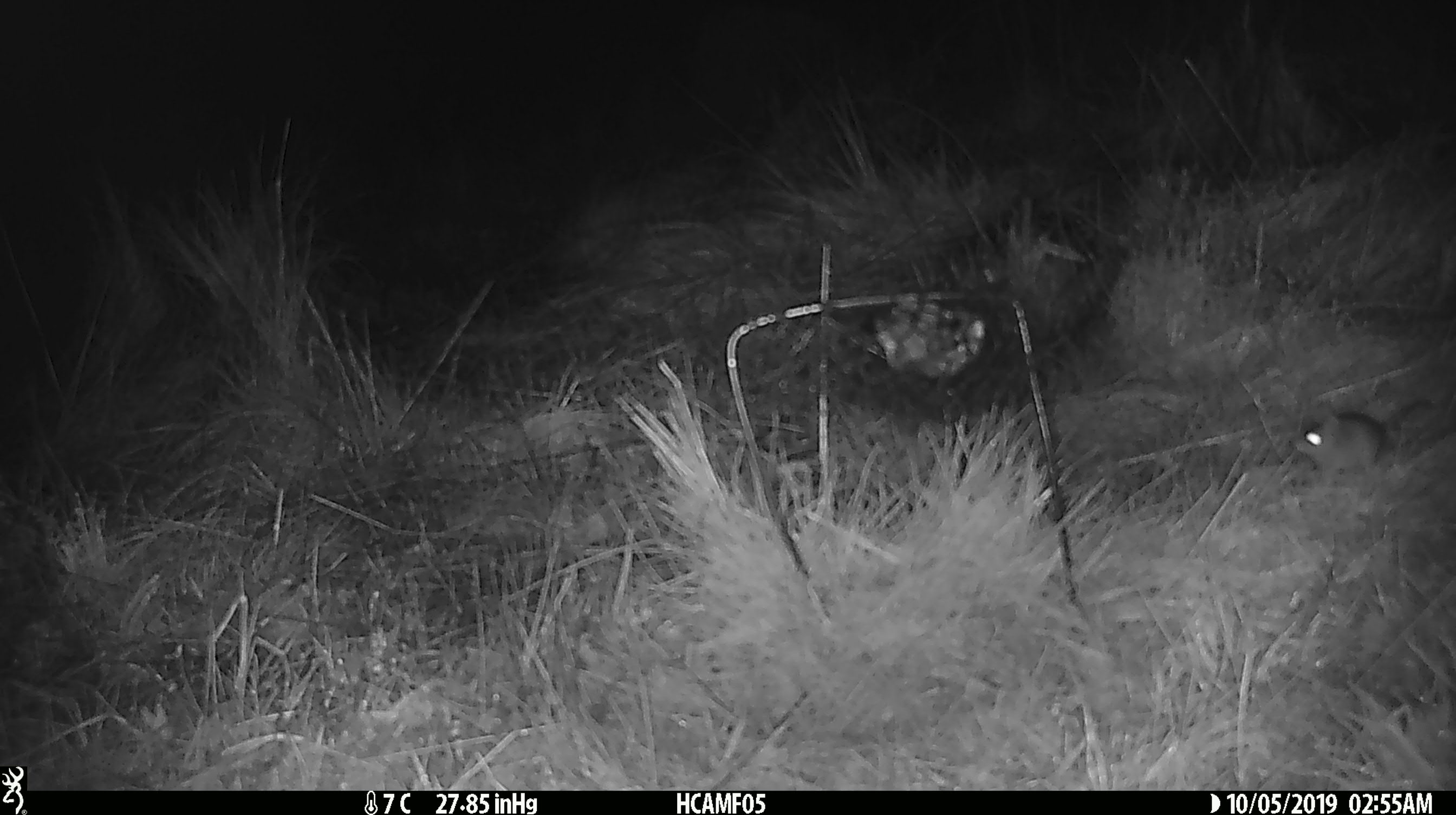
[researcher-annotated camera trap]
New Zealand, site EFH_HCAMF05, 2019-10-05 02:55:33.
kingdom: Animalia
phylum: Chordata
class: Mammalia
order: Rodentia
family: Muridae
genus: Mus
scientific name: Mus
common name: mouse